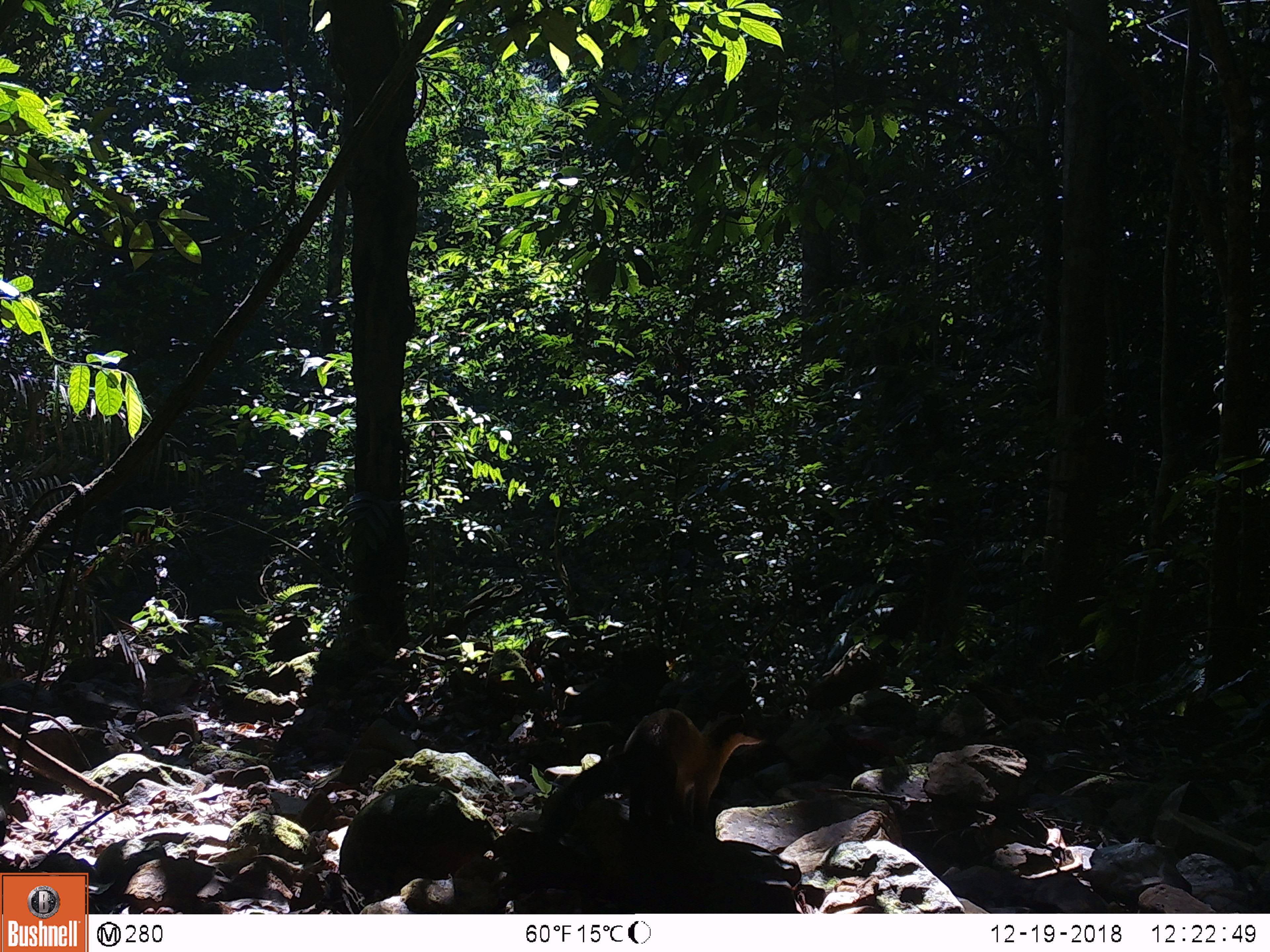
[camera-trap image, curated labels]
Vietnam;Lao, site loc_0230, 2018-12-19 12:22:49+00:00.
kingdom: Animalia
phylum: Chordata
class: Mammalia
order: Carnivora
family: Mustelidae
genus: Martes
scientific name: Martes flavigula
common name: yellow-throated marten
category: yellow throated marten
Yellow throated marten (yellow-throated marten) (Martes flavigula). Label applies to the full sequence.